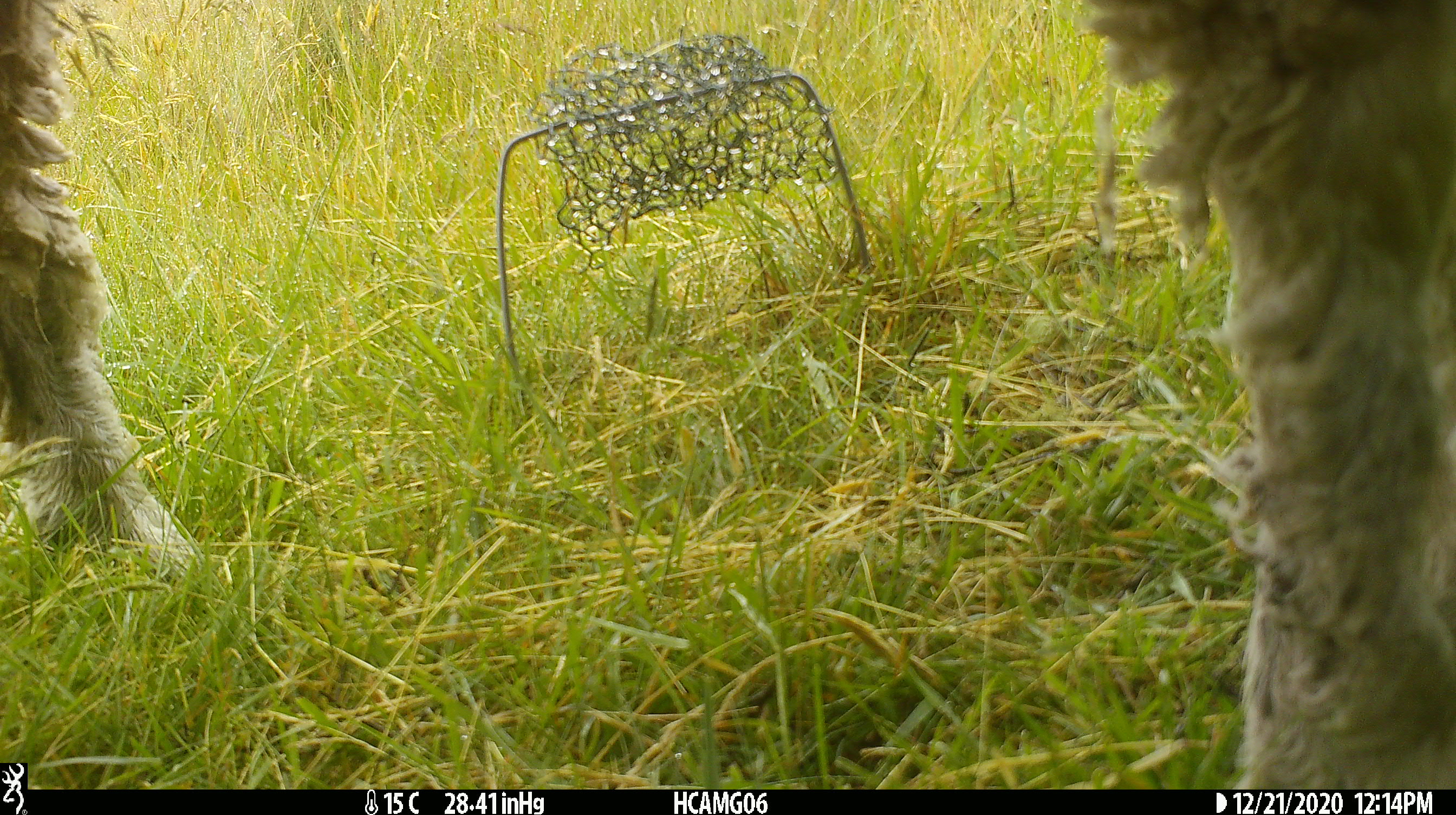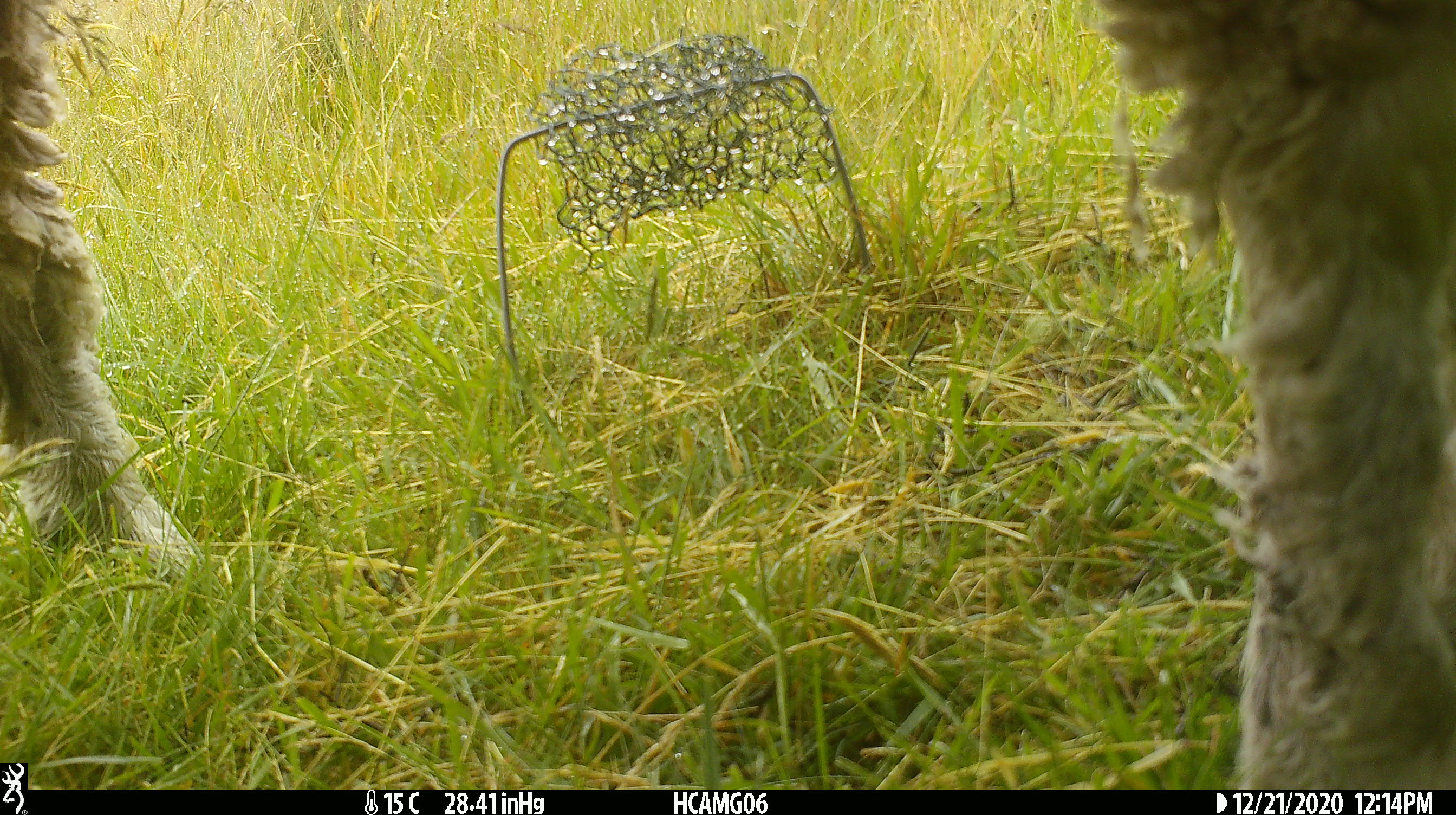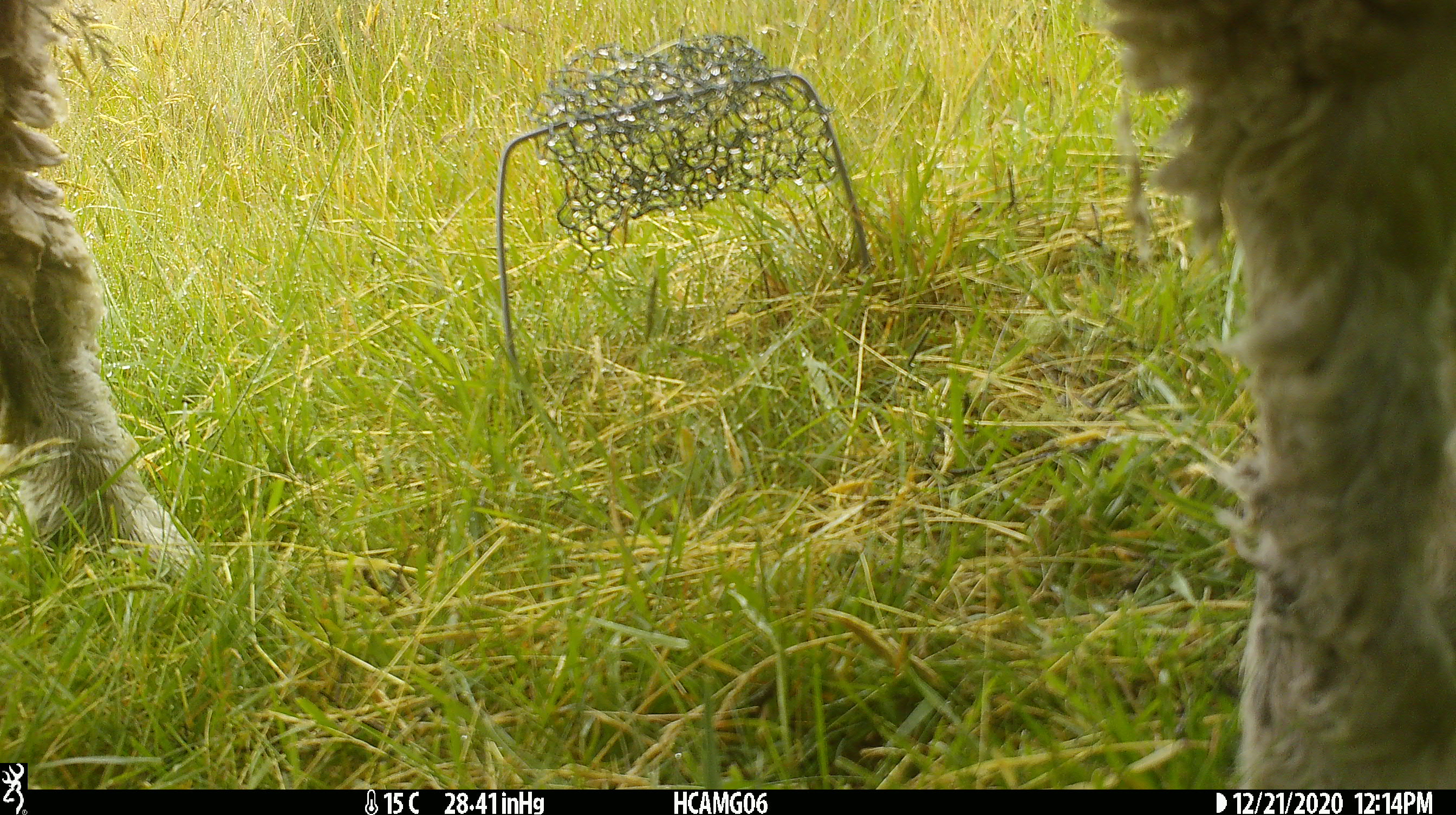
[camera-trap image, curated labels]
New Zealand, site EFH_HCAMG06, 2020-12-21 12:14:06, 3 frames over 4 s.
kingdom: Animalia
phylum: Chordata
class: Mammalia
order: Artiodactyla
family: Bovidae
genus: Ovis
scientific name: Ovis aries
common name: domestic sheep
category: sheep